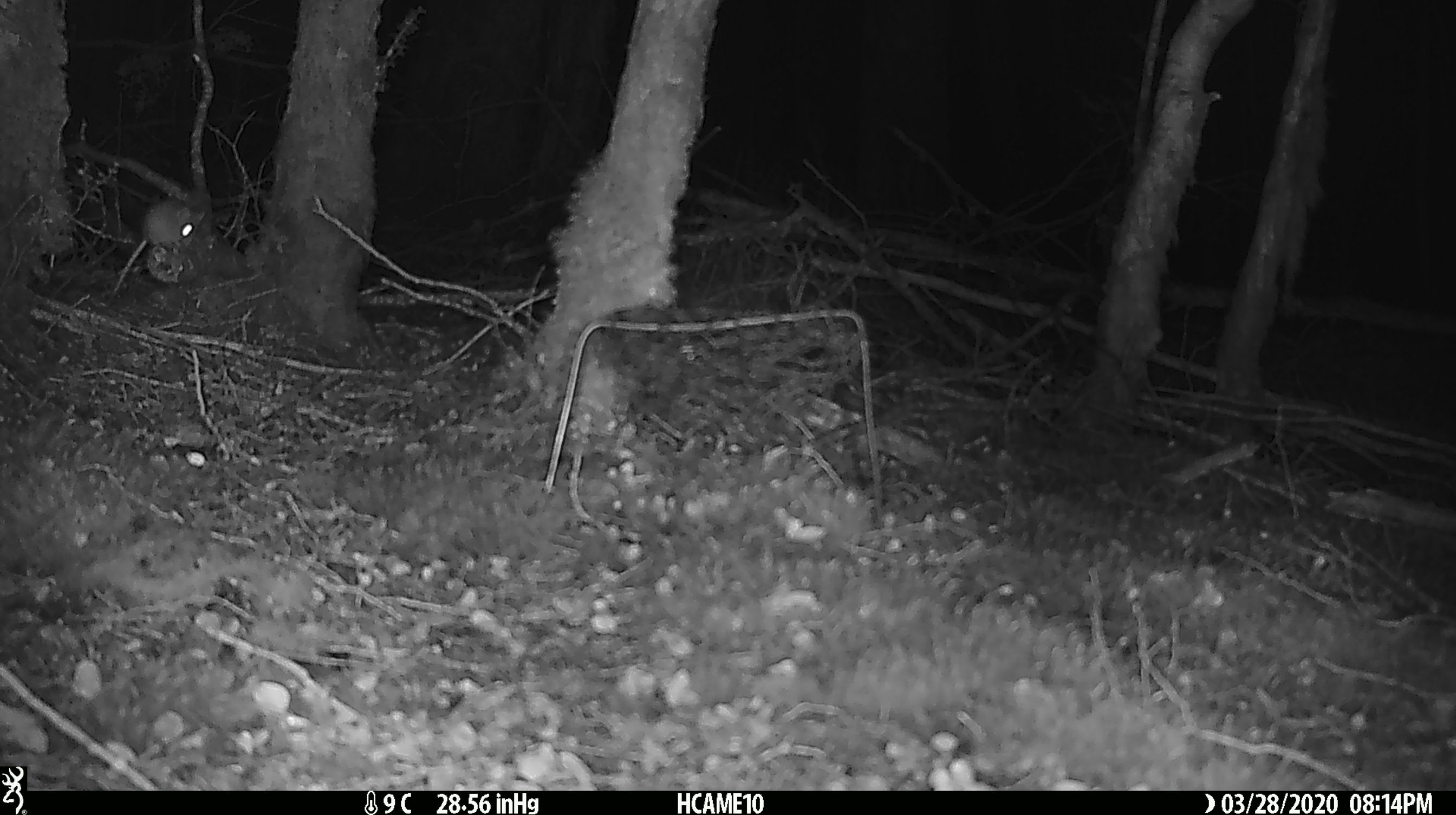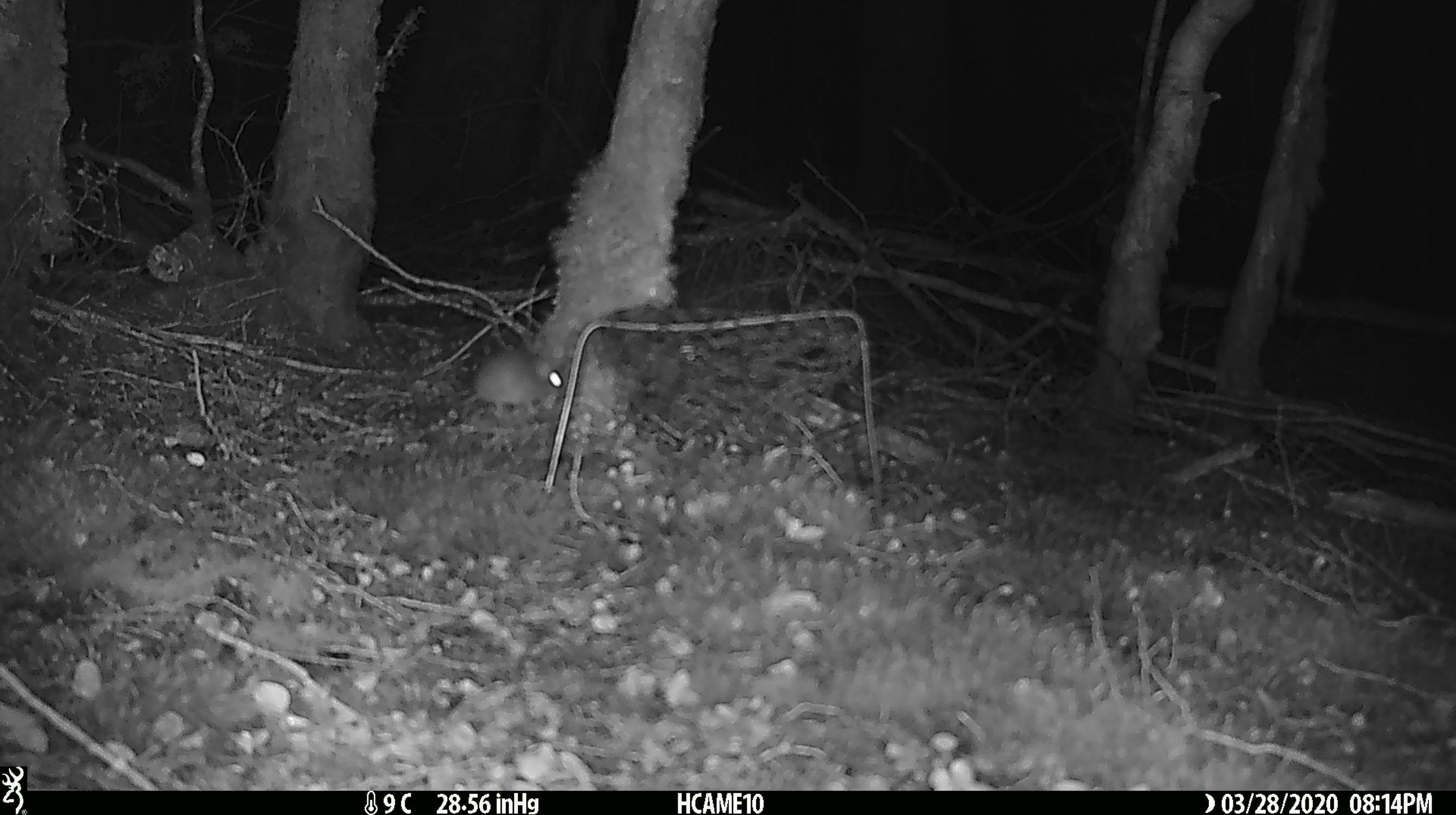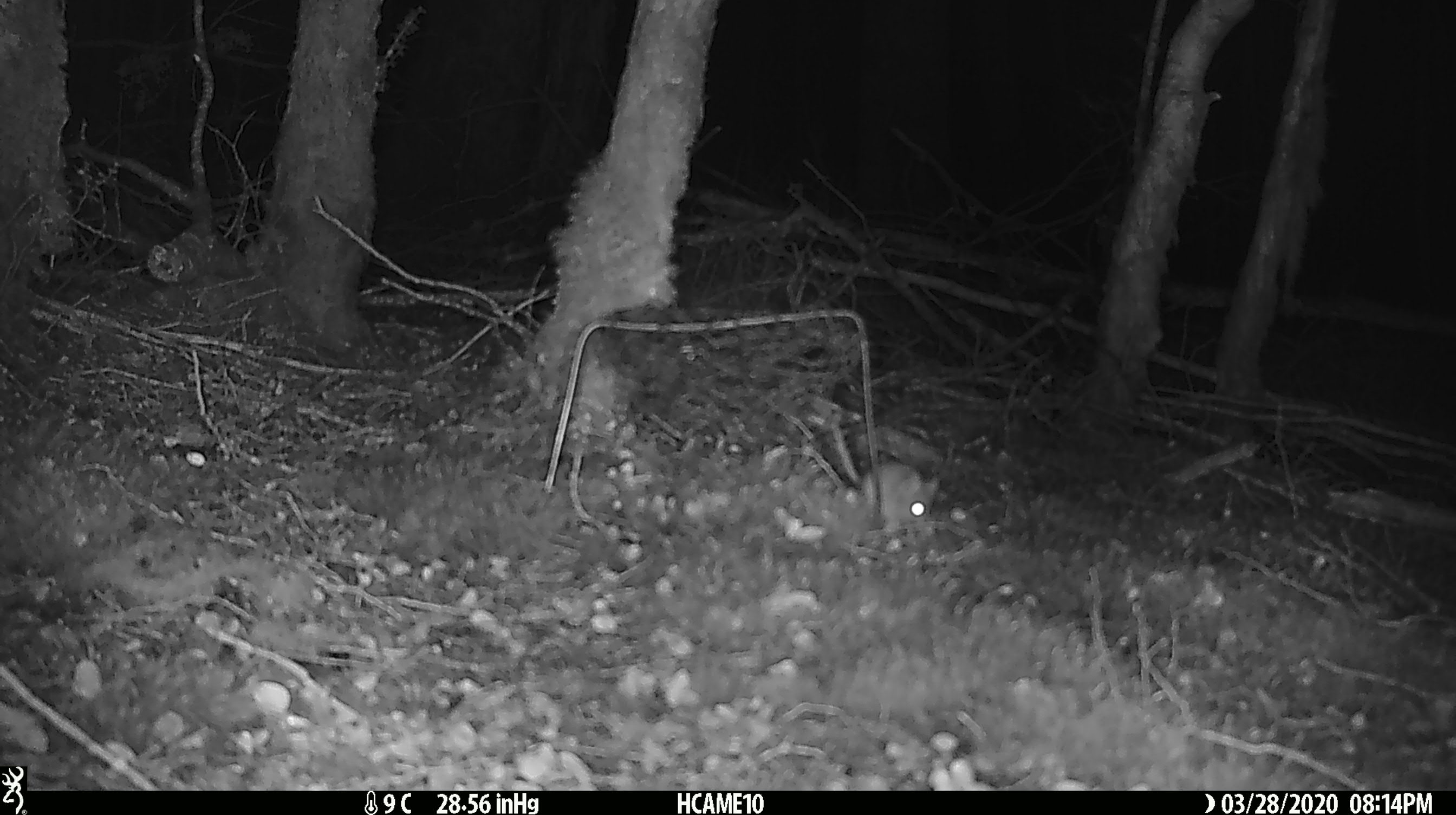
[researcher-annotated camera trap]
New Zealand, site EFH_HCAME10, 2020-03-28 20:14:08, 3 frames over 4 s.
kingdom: Animalia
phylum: Chordata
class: Mammalia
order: Rodentia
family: Muridae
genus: Mus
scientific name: Mus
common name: mouse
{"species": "mouse (Mus)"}